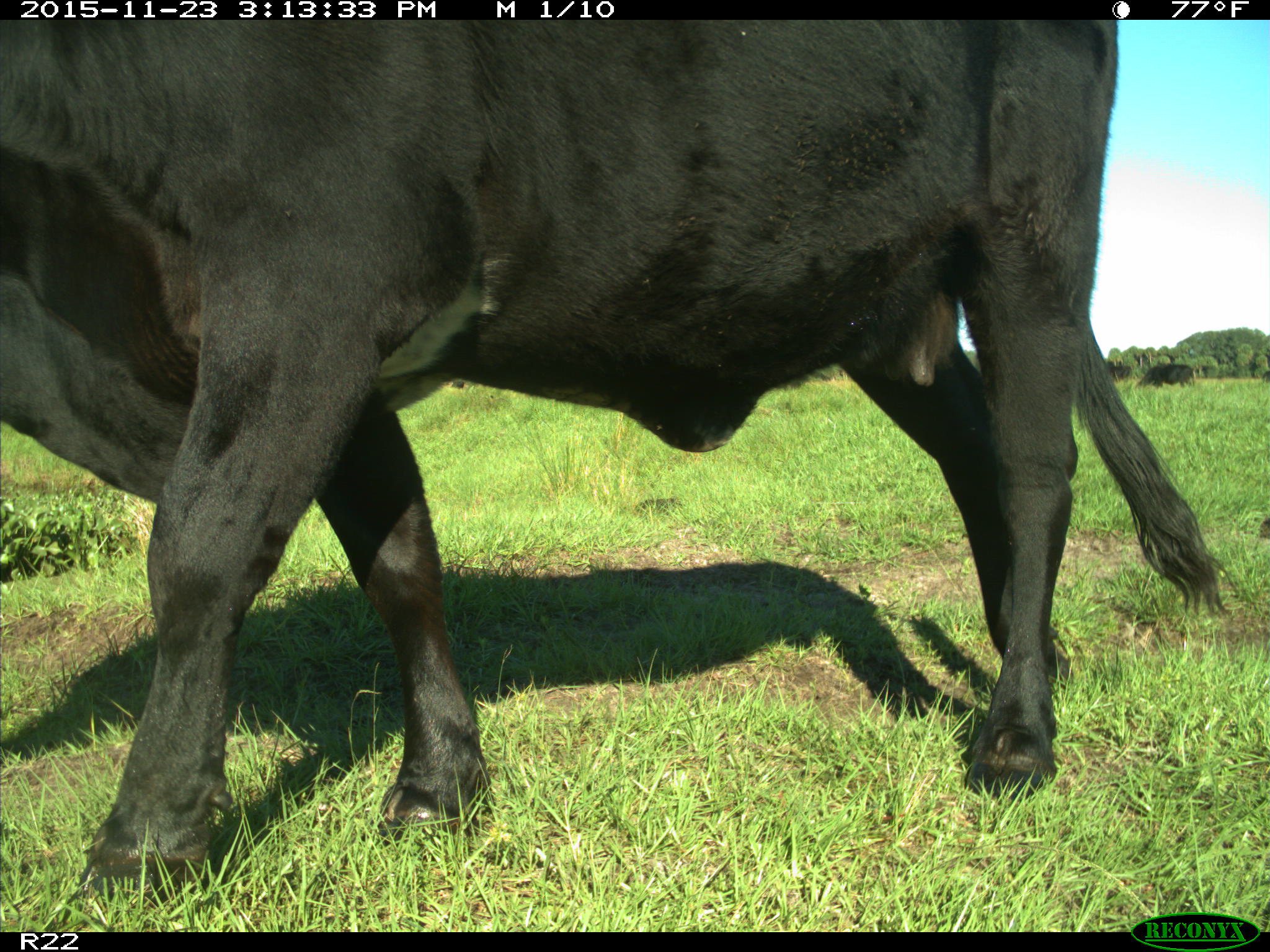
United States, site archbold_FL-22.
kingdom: Animalia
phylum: Chordata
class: Mammalia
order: Artiodactyla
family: Bovidae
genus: Bos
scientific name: Bos taurus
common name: domestic cow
Bos taurus (domestic cow).